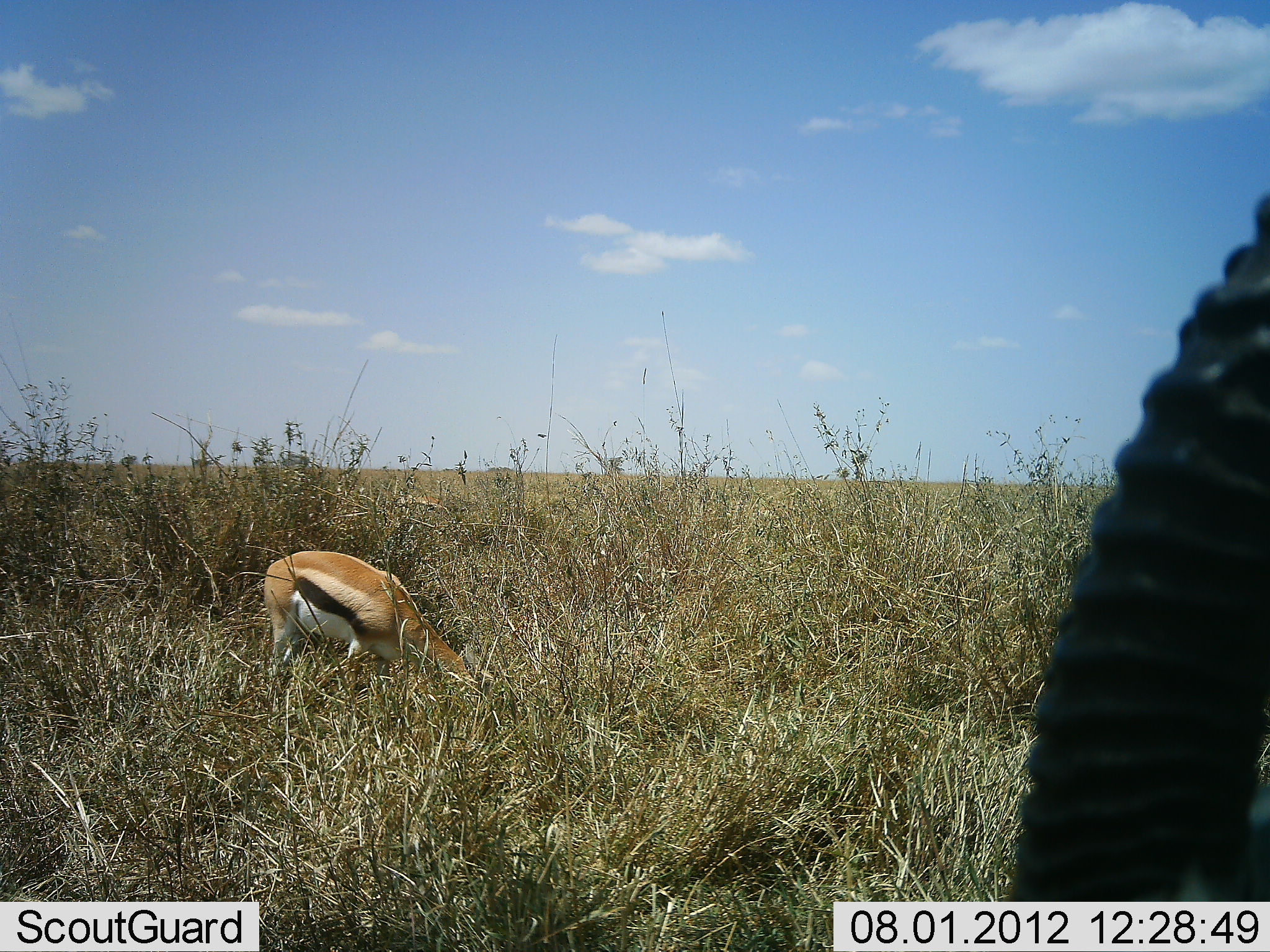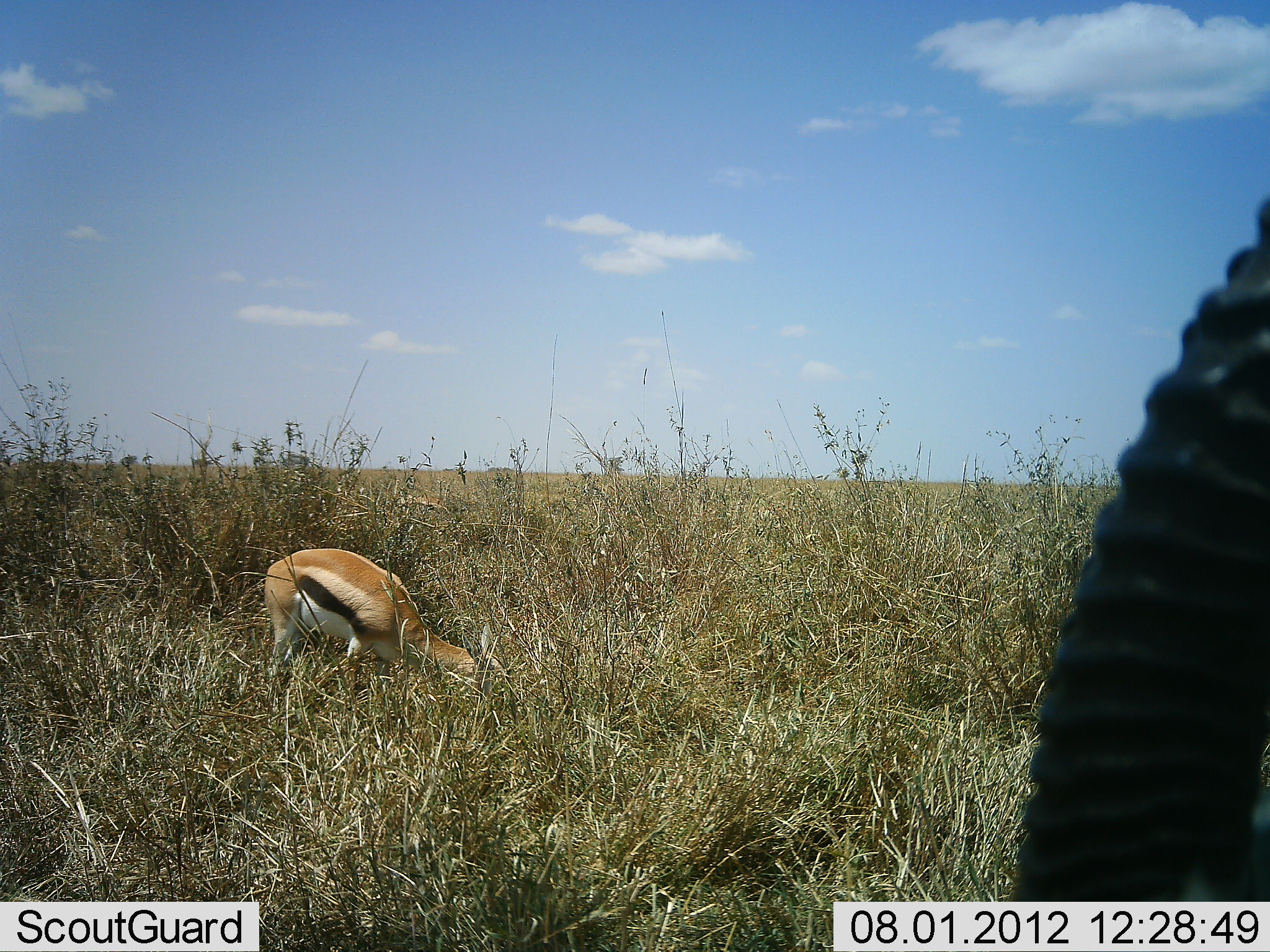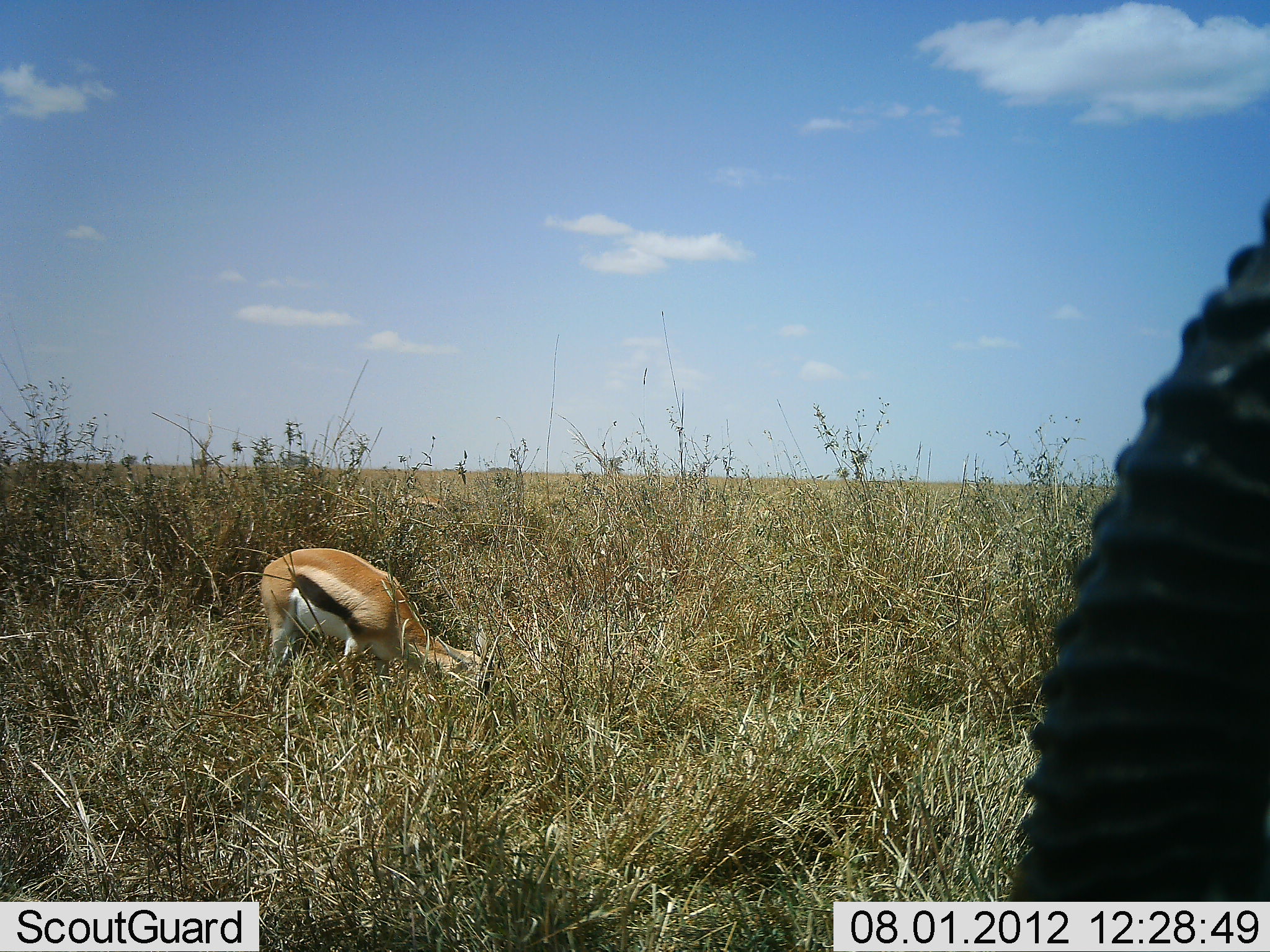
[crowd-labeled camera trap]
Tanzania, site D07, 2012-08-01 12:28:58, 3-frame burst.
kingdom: Animalia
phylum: Chordata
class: Mammalia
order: Artiodactyla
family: Bovidae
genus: Eudorcas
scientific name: Eudorcas thomsonii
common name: thomson's gazelle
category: gazellethomsons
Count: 2.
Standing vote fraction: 50%.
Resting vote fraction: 0%.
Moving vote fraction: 0%.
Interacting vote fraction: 0%.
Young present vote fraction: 0%.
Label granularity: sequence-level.